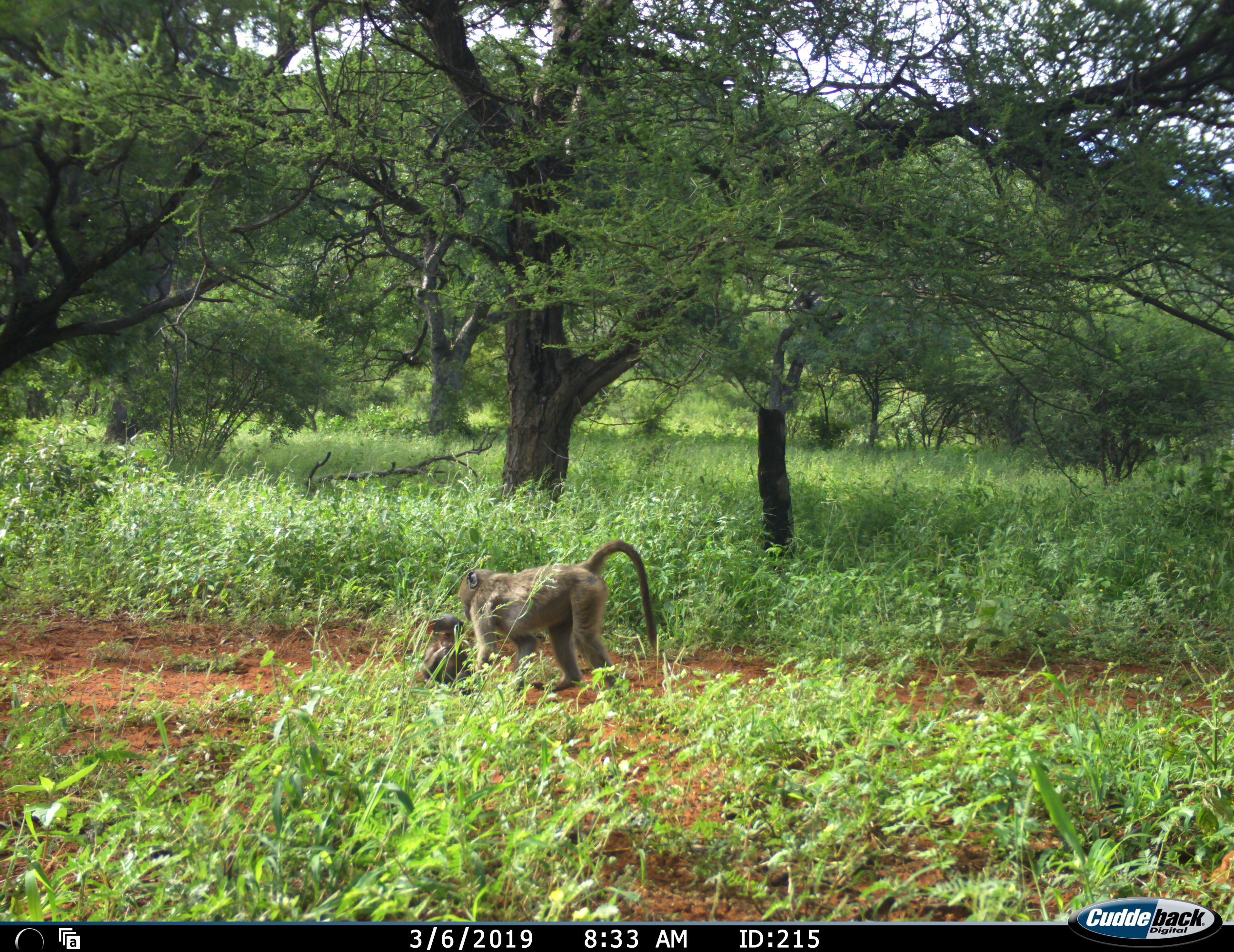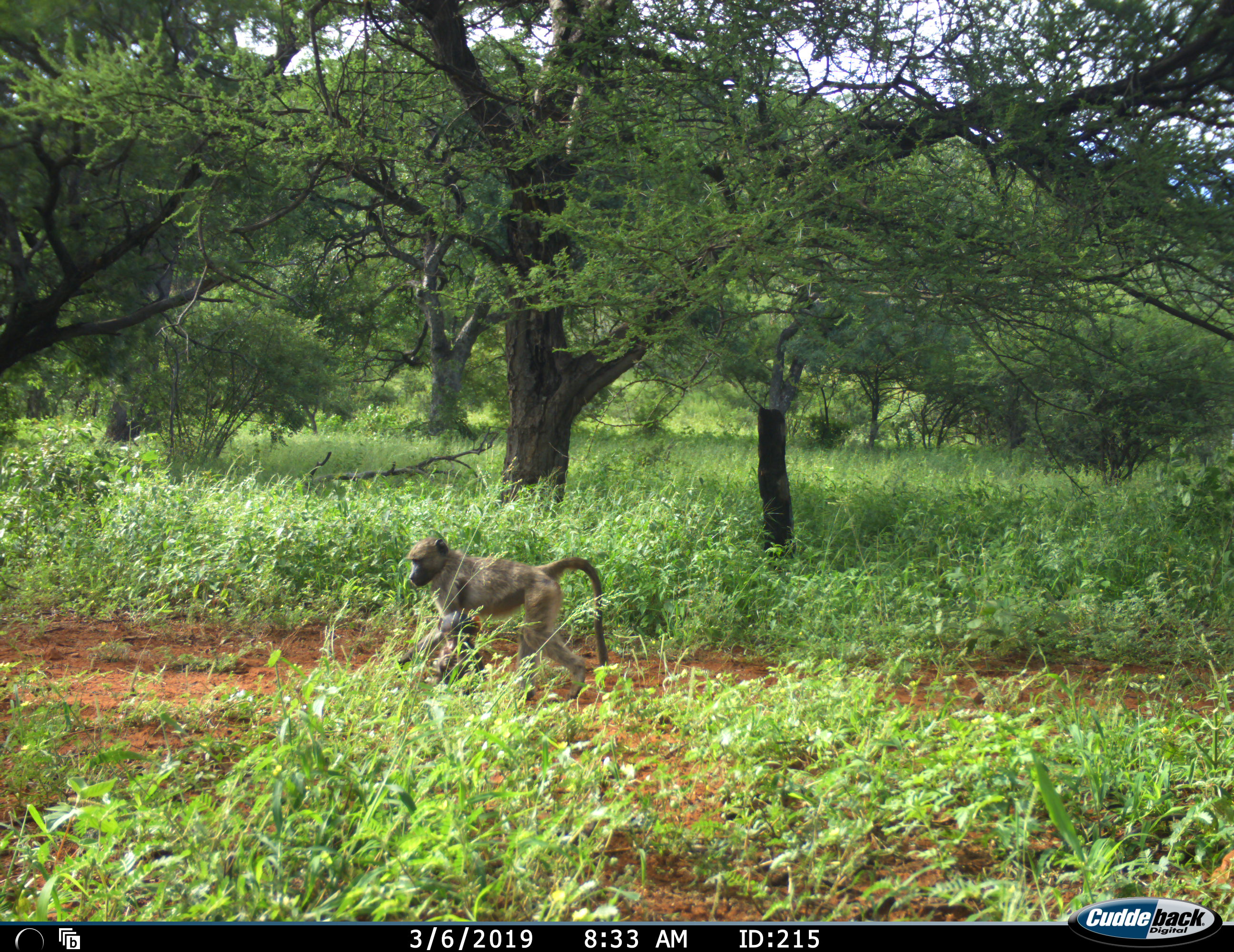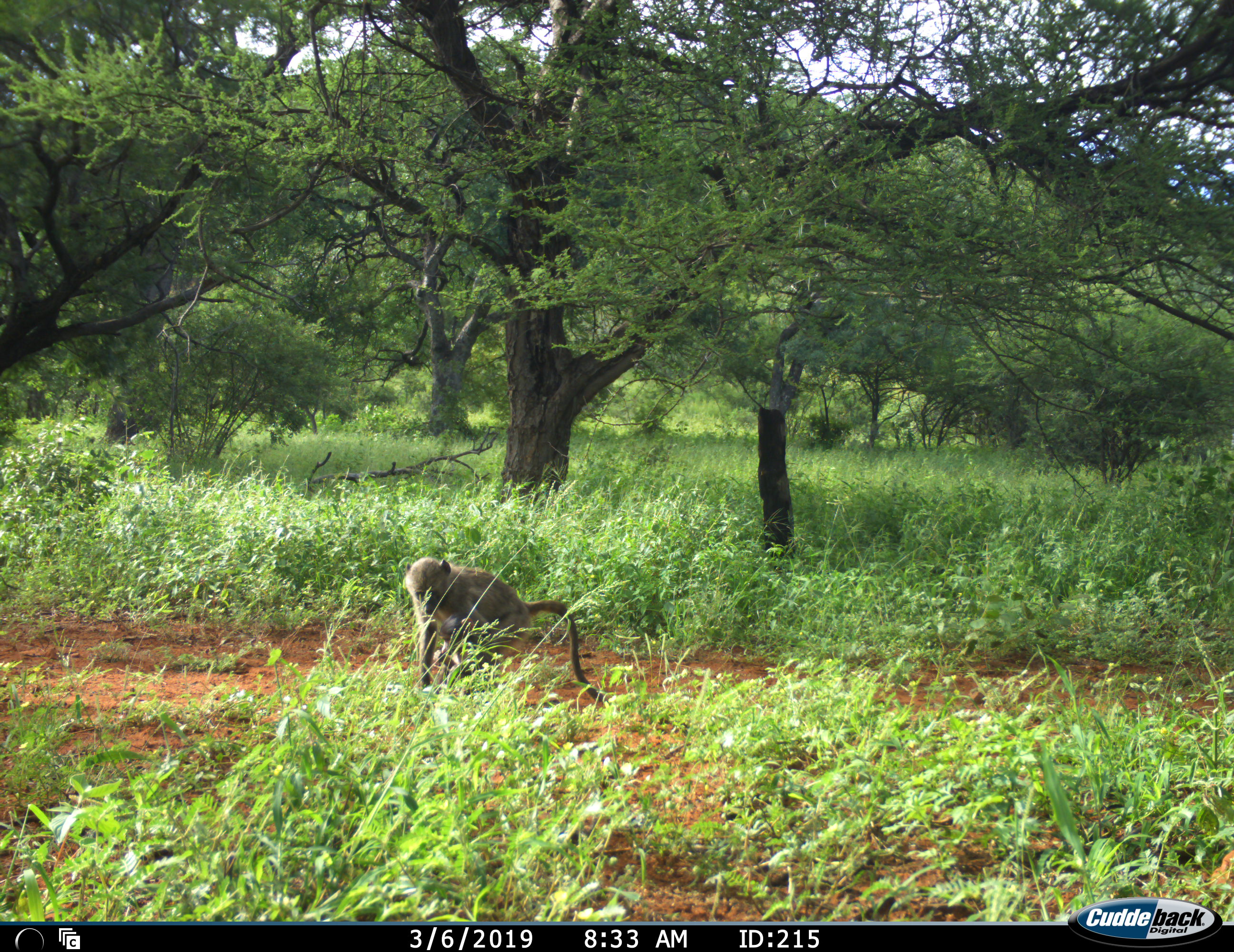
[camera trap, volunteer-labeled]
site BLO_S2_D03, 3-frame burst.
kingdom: Animalia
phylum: Chordata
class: Mammalia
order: Primates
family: Cercopithecidae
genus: Papio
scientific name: Papio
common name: baboon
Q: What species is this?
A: Baboon (Papio).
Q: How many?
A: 2.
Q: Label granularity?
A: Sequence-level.